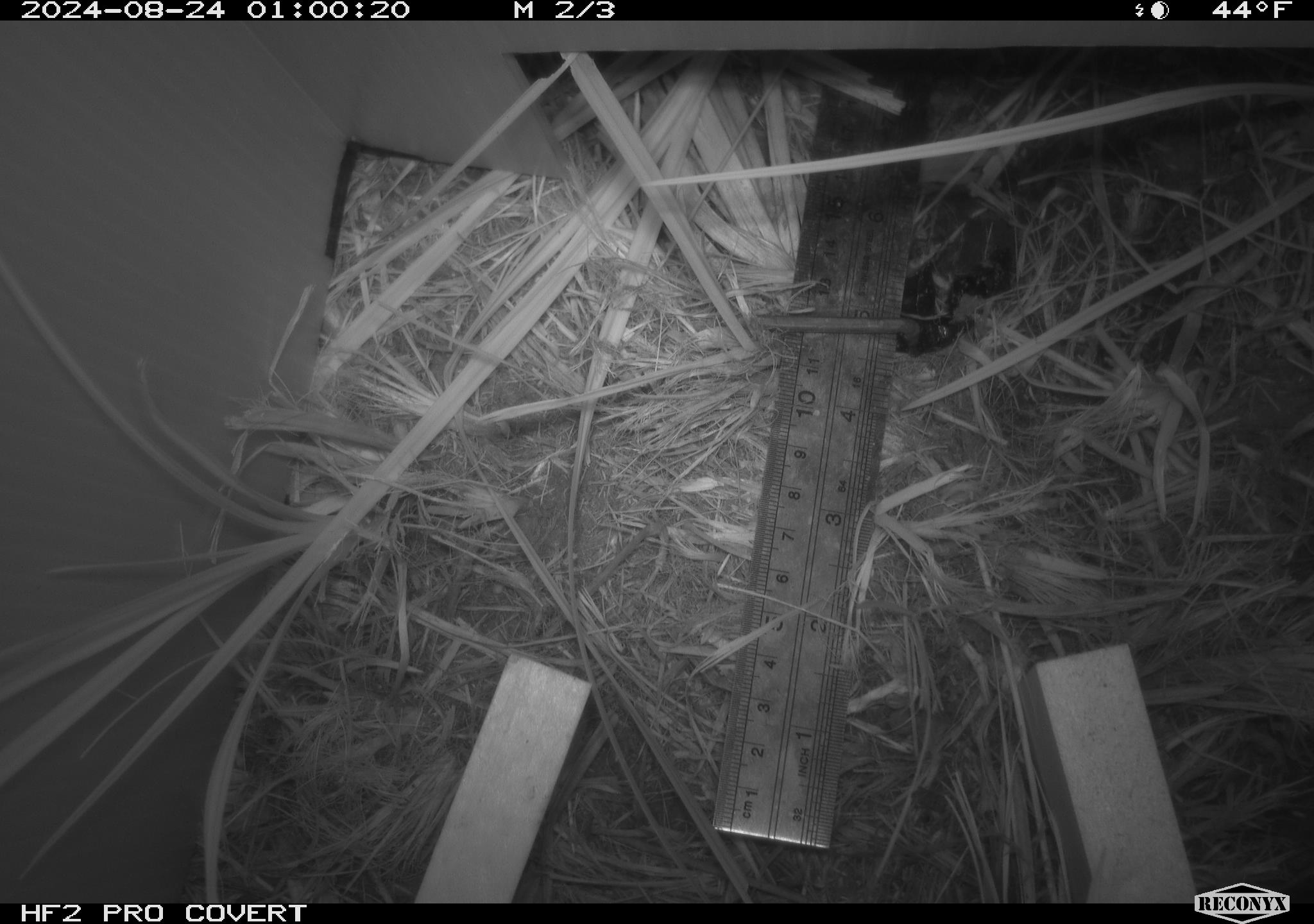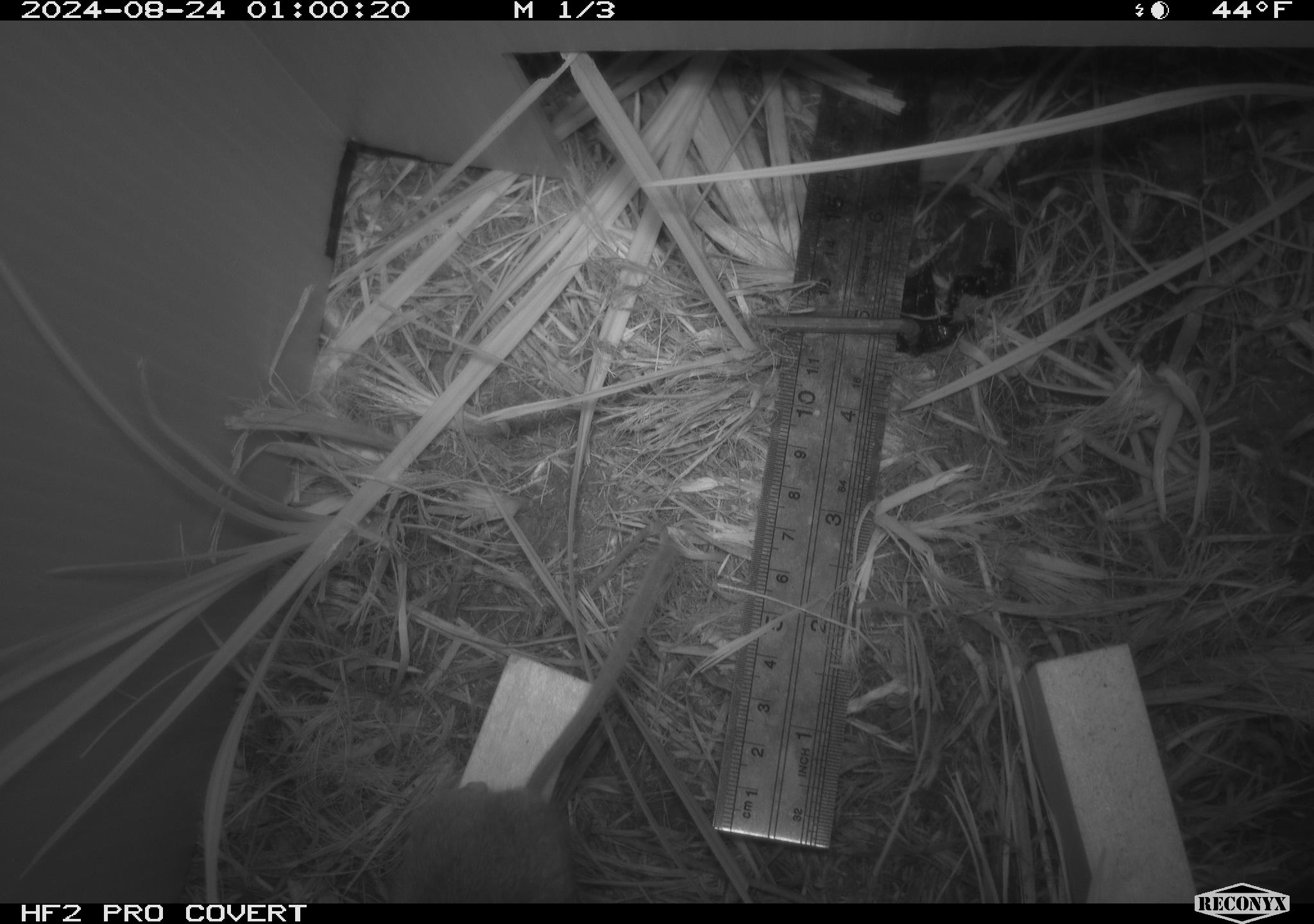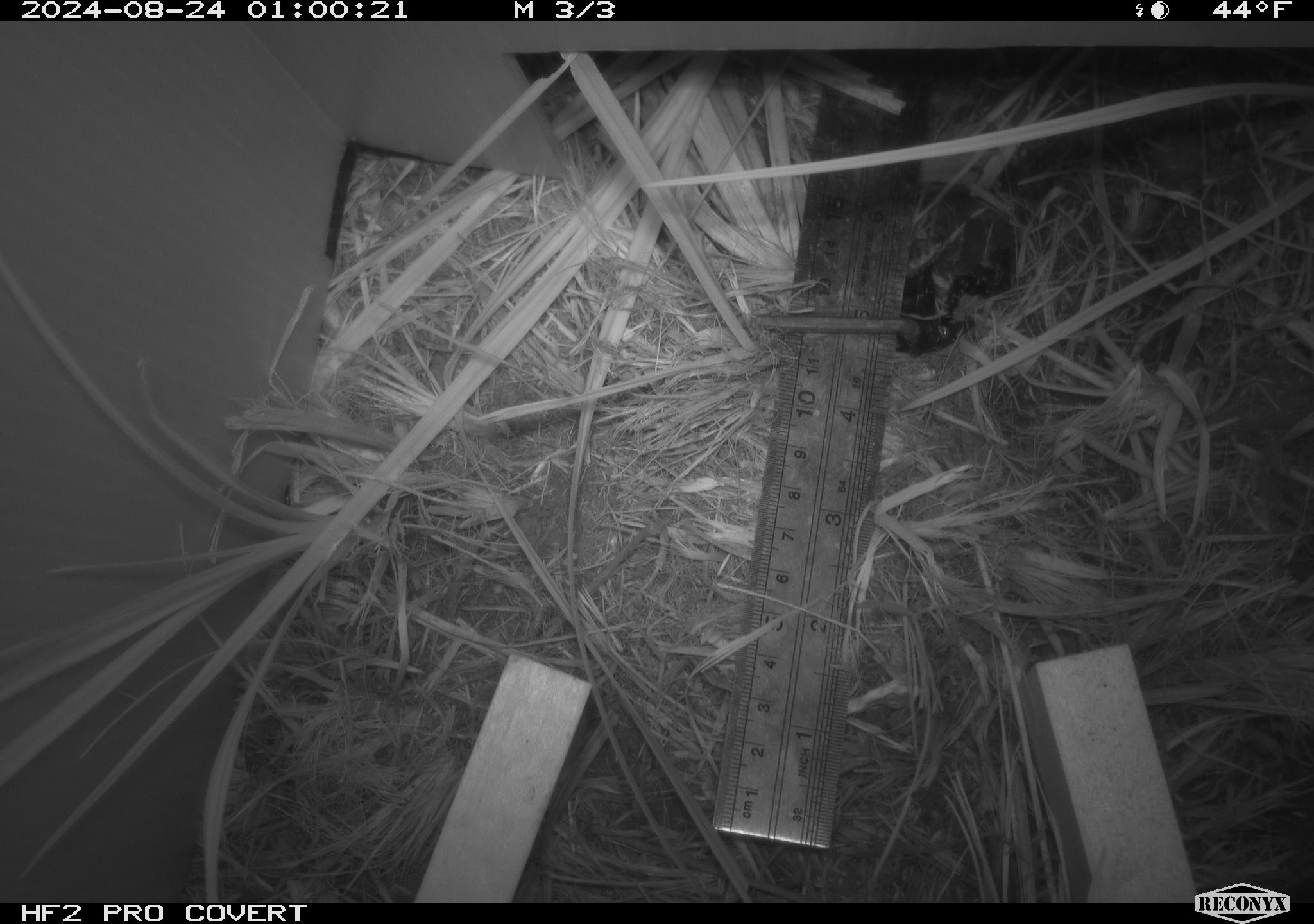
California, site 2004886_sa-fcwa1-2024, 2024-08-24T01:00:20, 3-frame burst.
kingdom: Animalia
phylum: Chordata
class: Mammalia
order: Rodentia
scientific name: Rodentia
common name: mouse species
Mouse species (Rodentia).